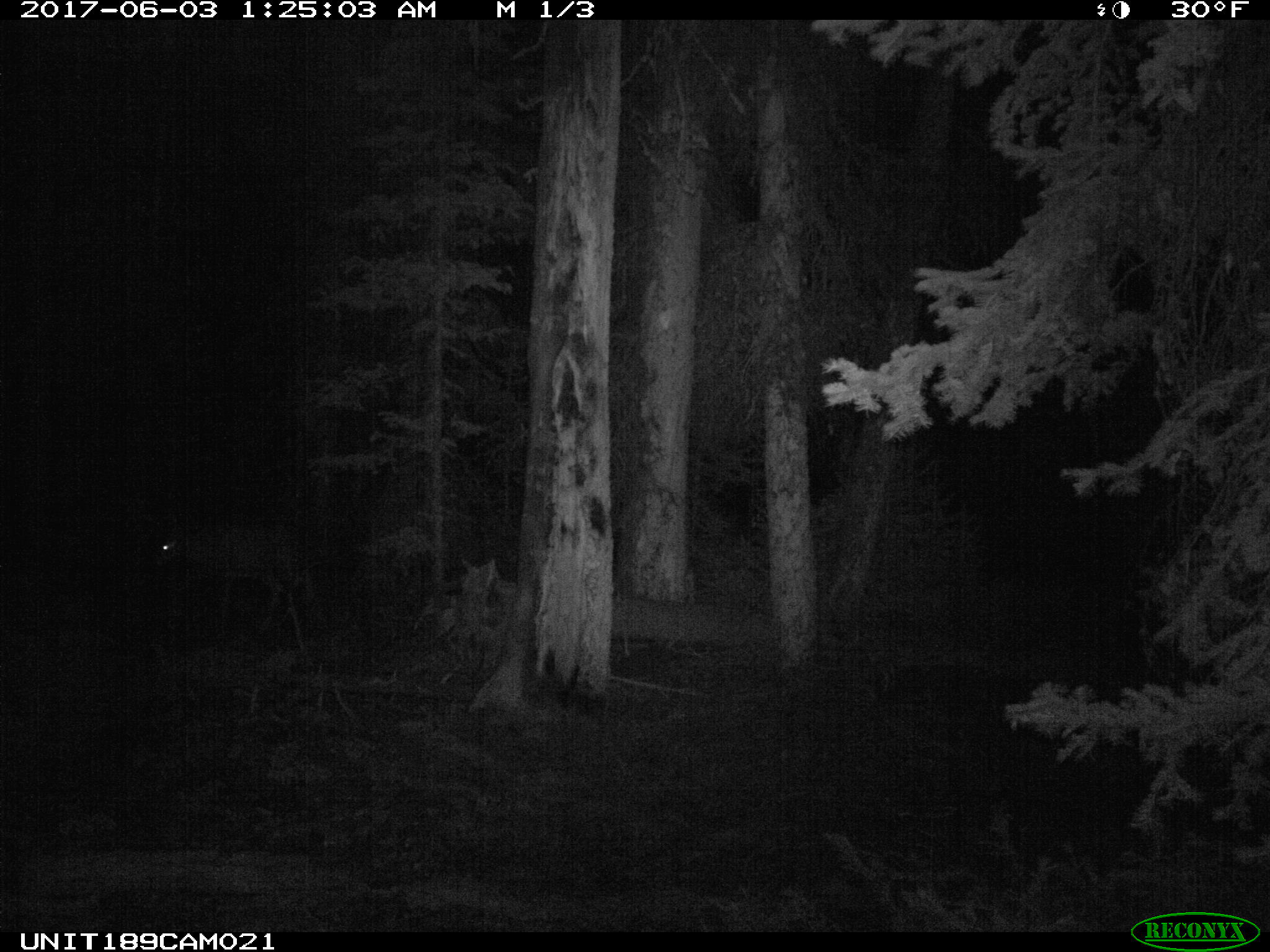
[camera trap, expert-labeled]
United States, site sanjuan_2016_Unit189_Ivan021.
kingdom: Animalia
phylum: Chordata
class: Mammalia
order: Artiodactyla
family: Cervidae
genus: Odocoileus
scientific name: Odocoileus hemionus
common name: mule deer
Odocoileus hemionus (mule deer).